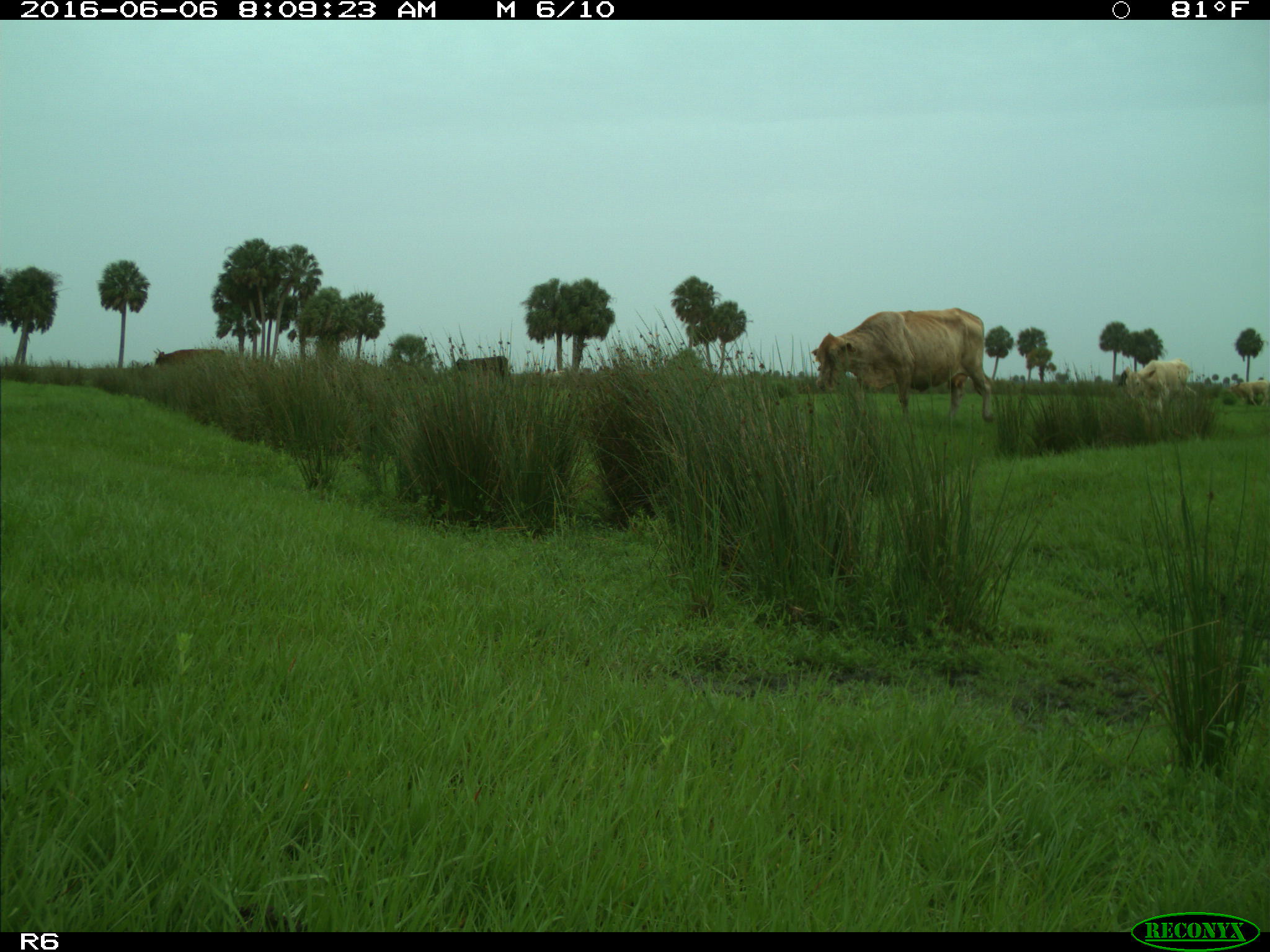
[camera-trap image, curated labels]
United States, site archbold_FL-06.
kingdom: Animalia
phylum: Chordata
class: Mammalia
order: Artiodactyla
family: Bovidae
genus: Bos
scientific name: Bos taurus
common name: domestic cow